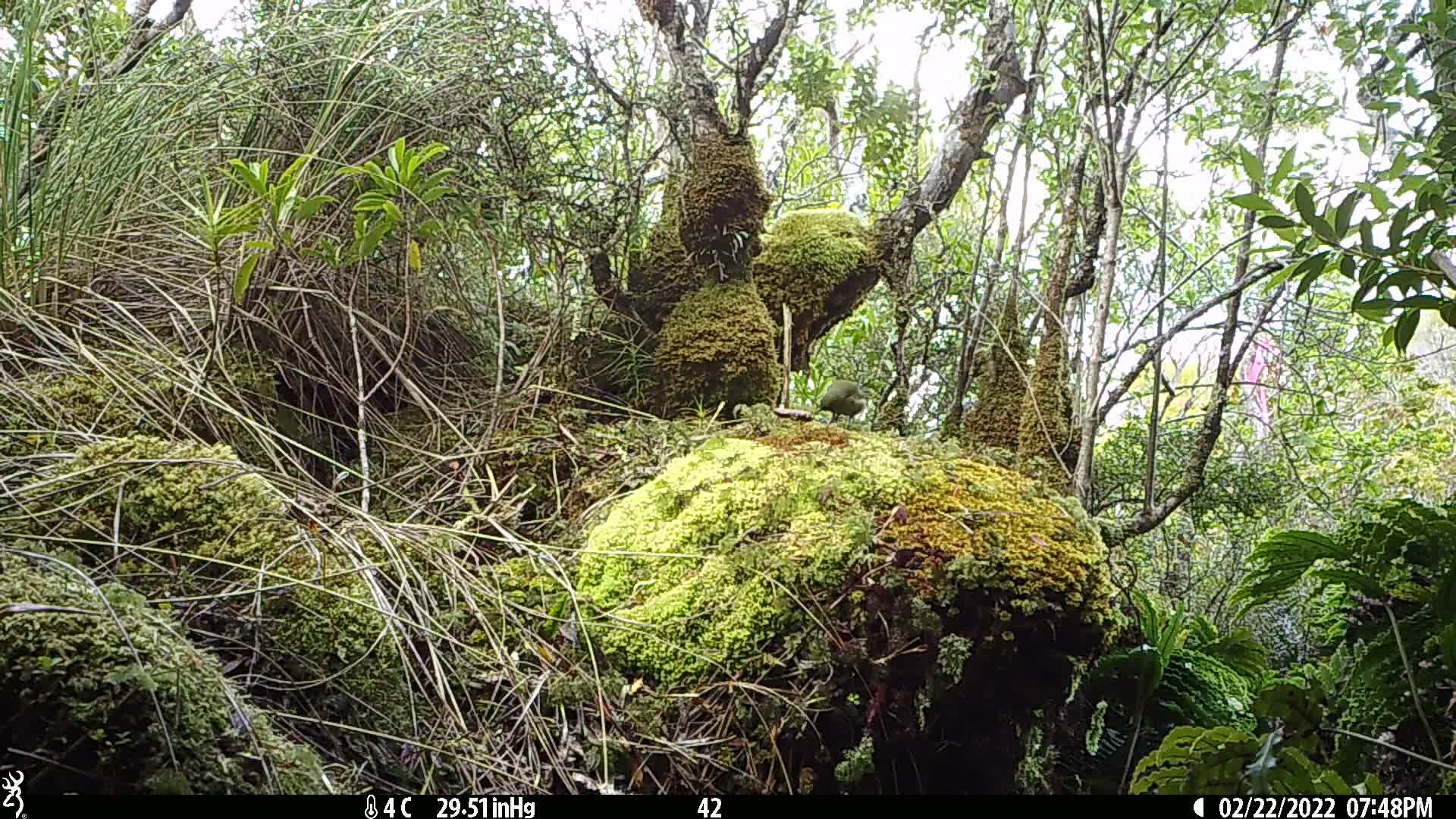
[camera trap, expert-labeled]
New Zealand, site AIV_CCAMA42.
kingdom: Animalia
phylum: Chordata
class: Aves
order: Passeriformes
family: Meliphagidae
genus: Anthornis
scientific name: Anthornis melanura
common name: new zealand bellbird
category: bellbird